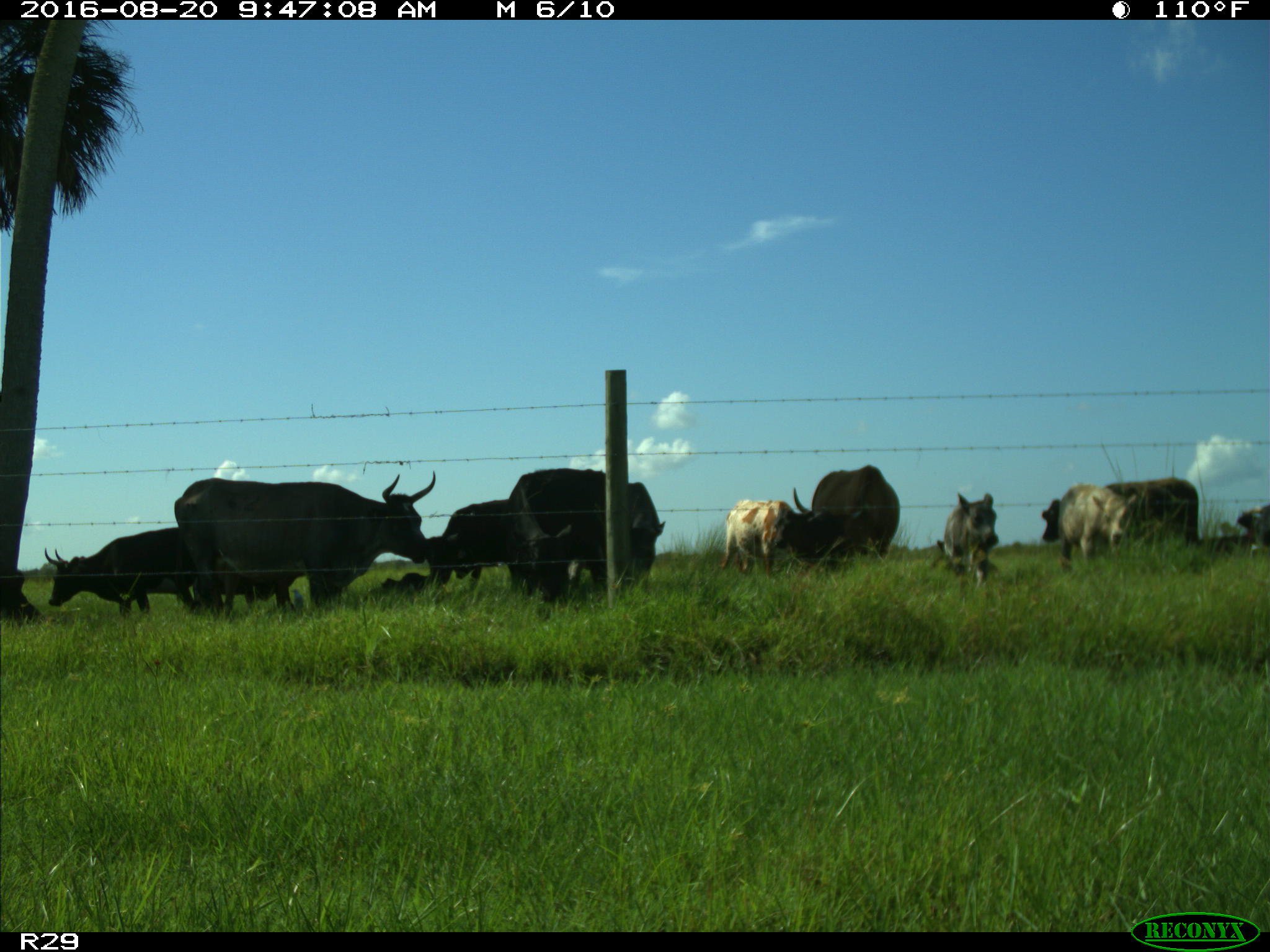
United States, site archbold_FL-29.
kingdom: Animalia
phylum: Chordata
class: Mammalia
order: Artiodactyla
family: Bovidae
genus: Bos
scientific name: Bos taurus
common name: domestic cow